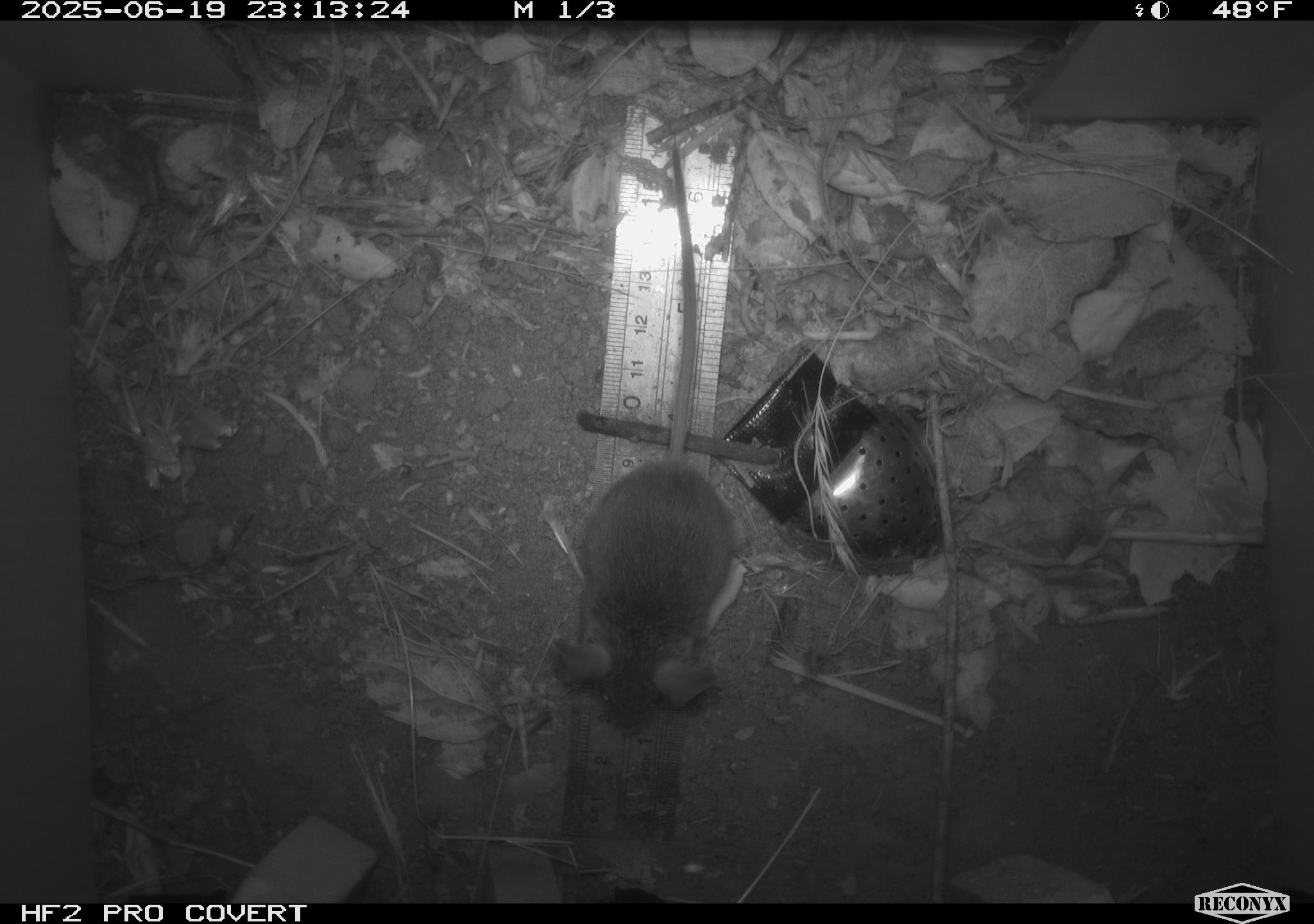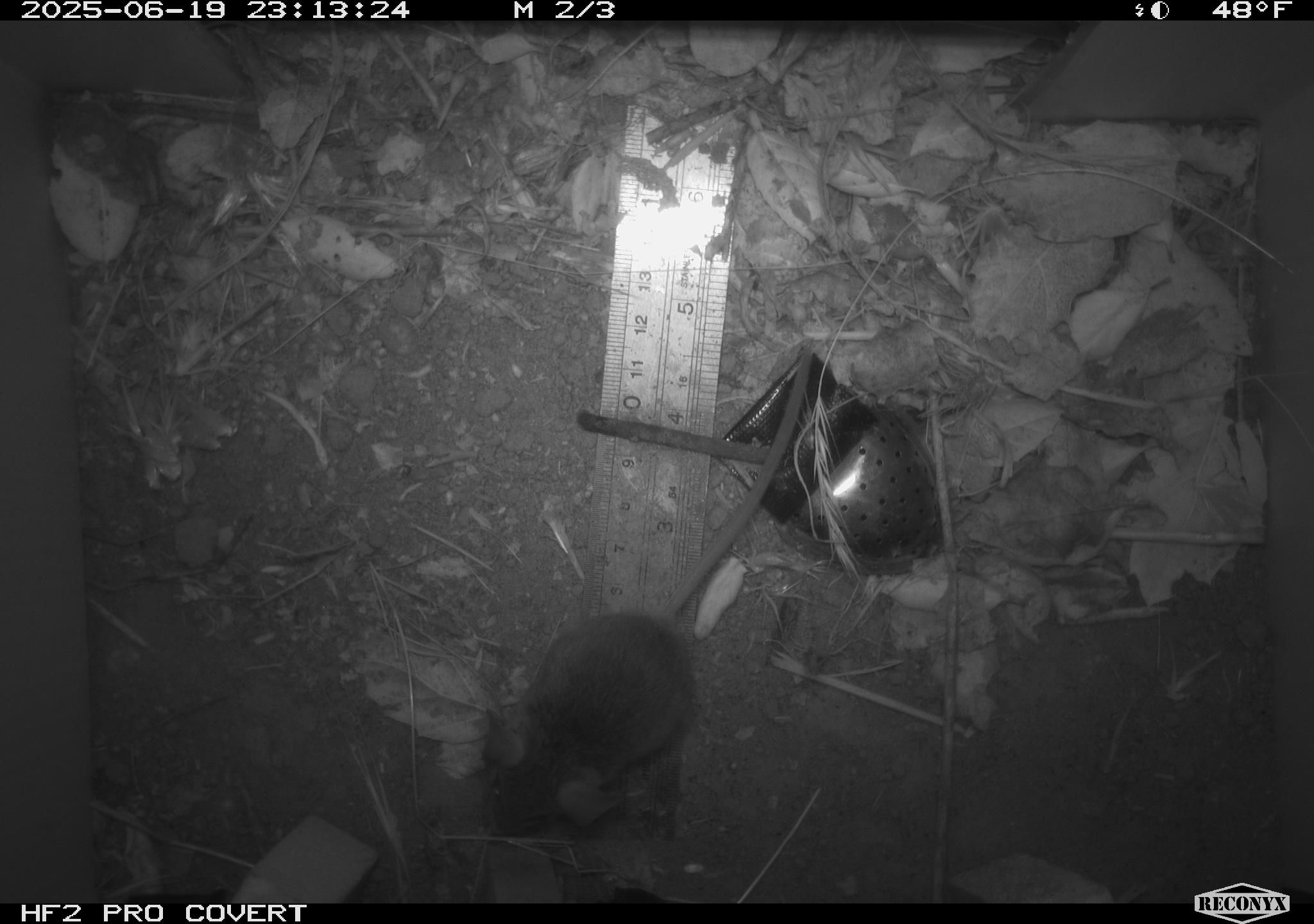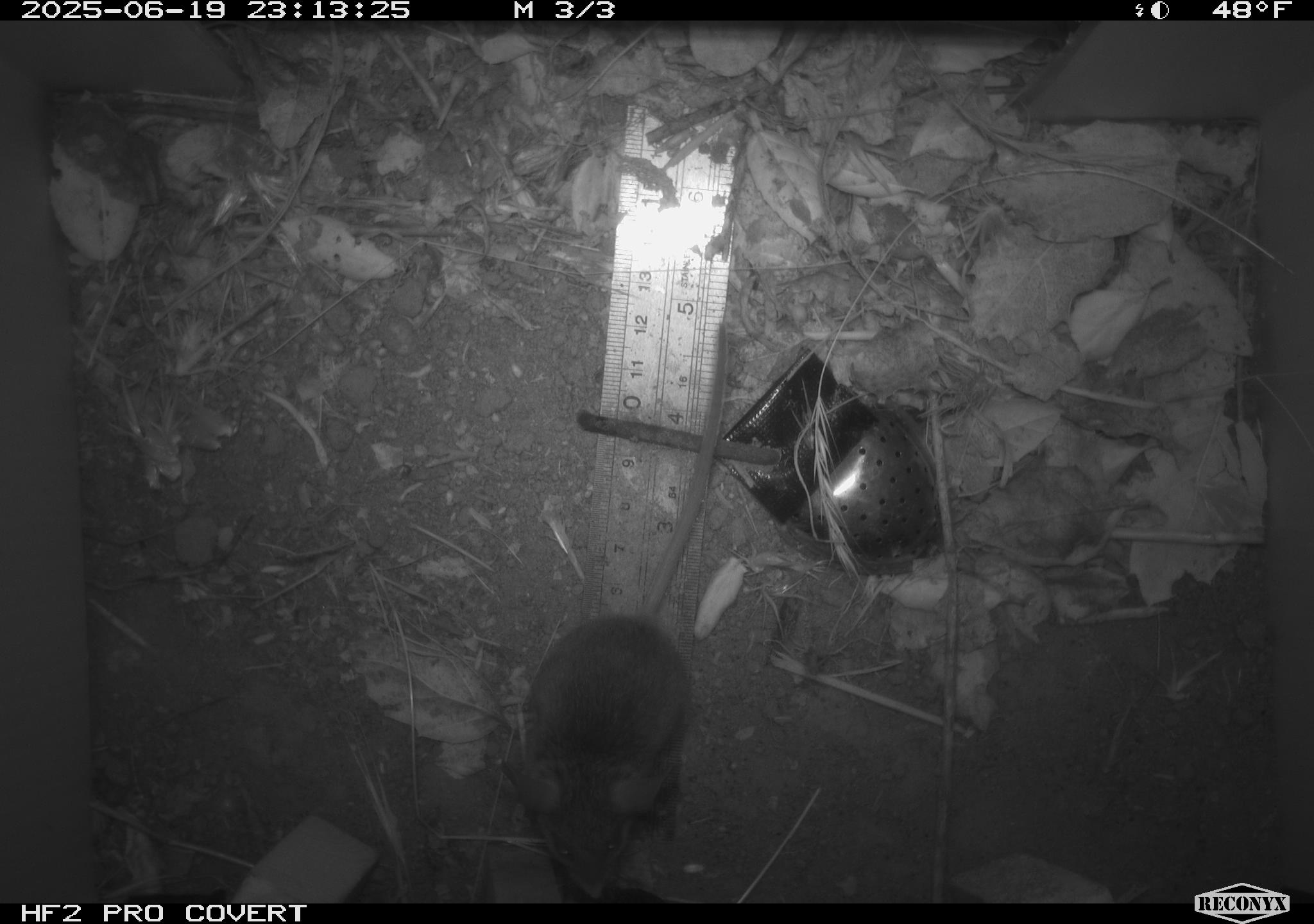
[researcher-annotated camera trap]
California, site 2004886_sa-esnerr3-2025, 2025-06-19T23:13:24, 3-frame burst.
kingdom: Animalia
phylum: Chordata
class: Mammalia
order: Rodentia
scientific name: Rodentia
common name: rodent